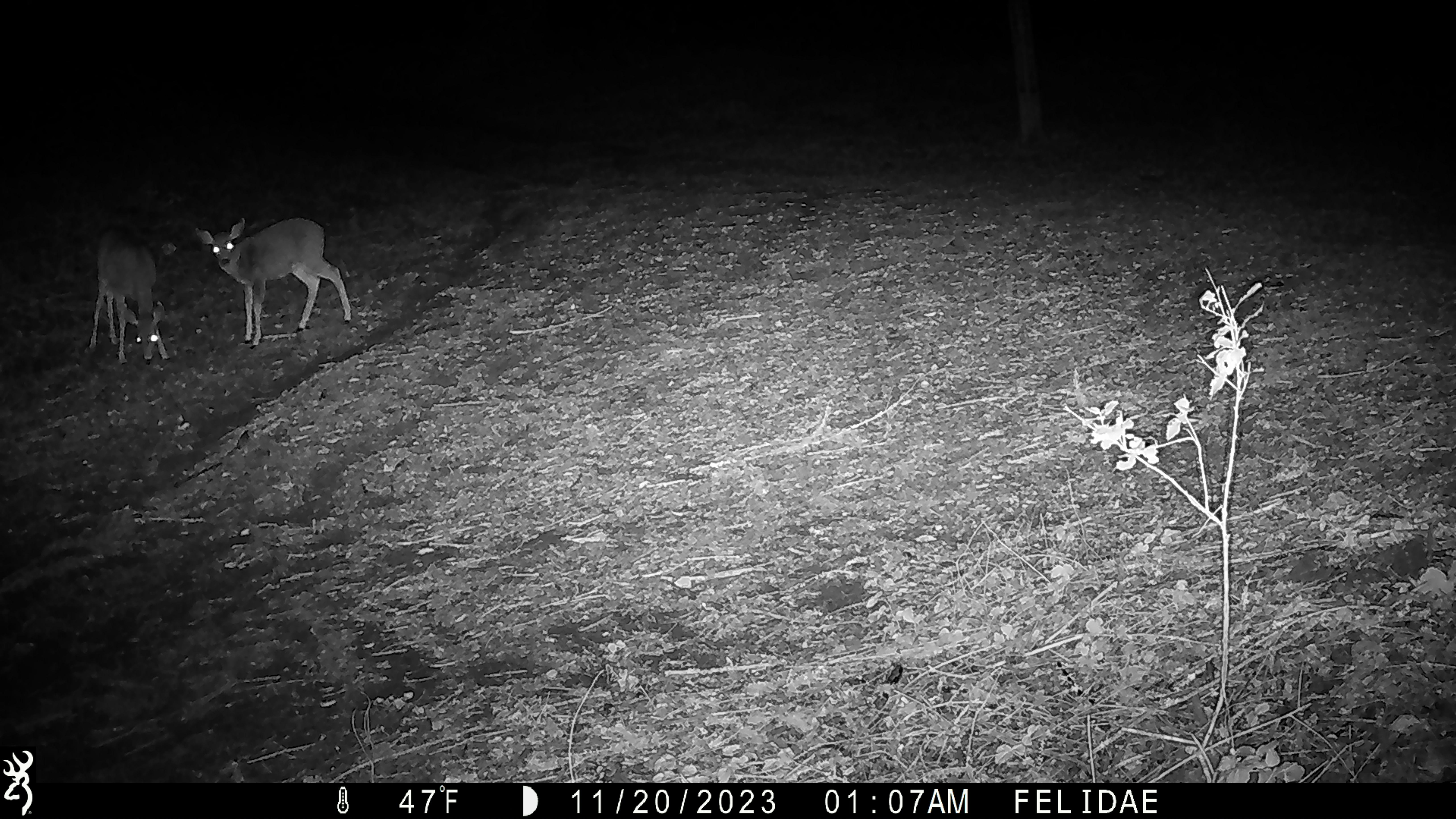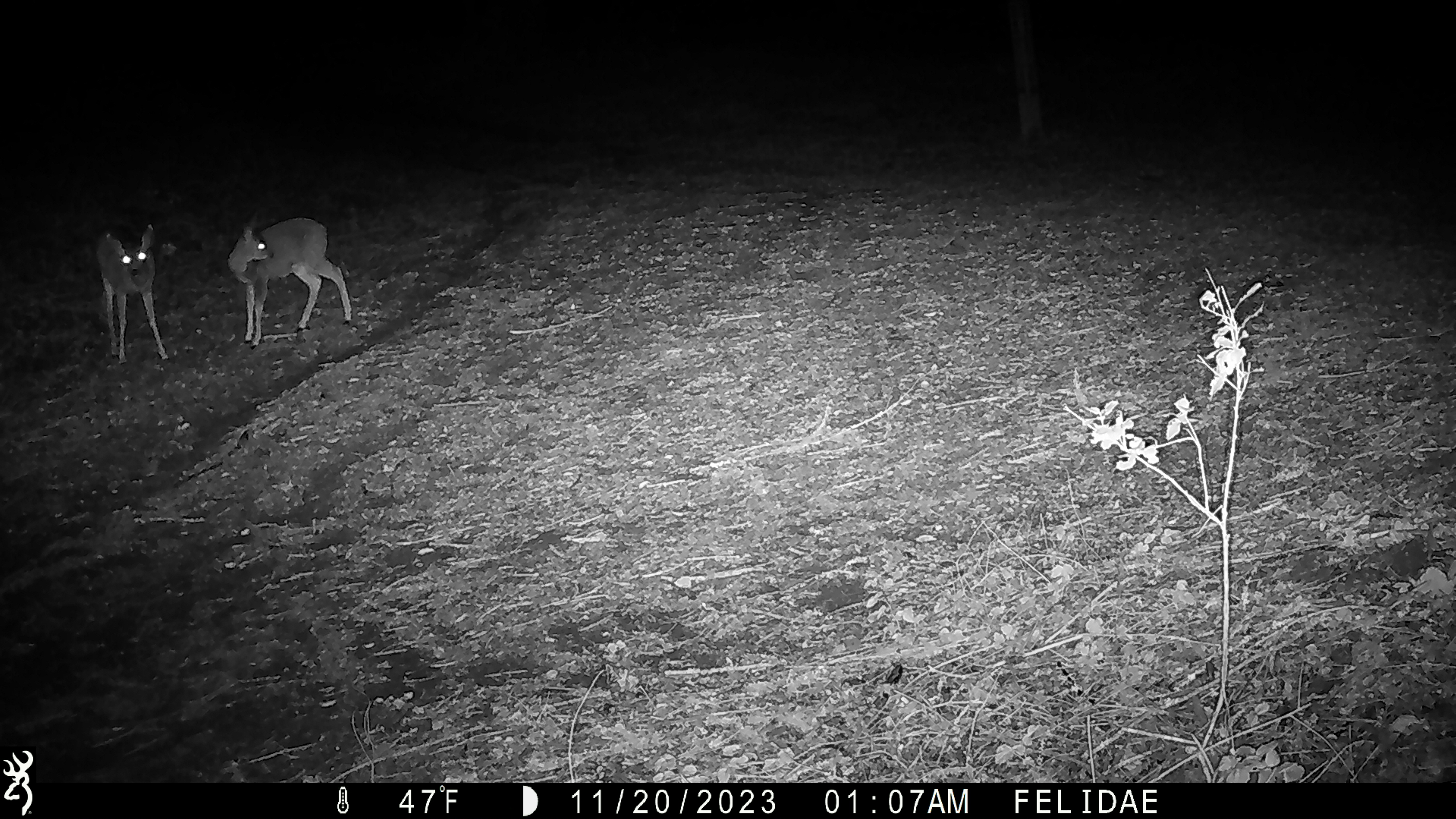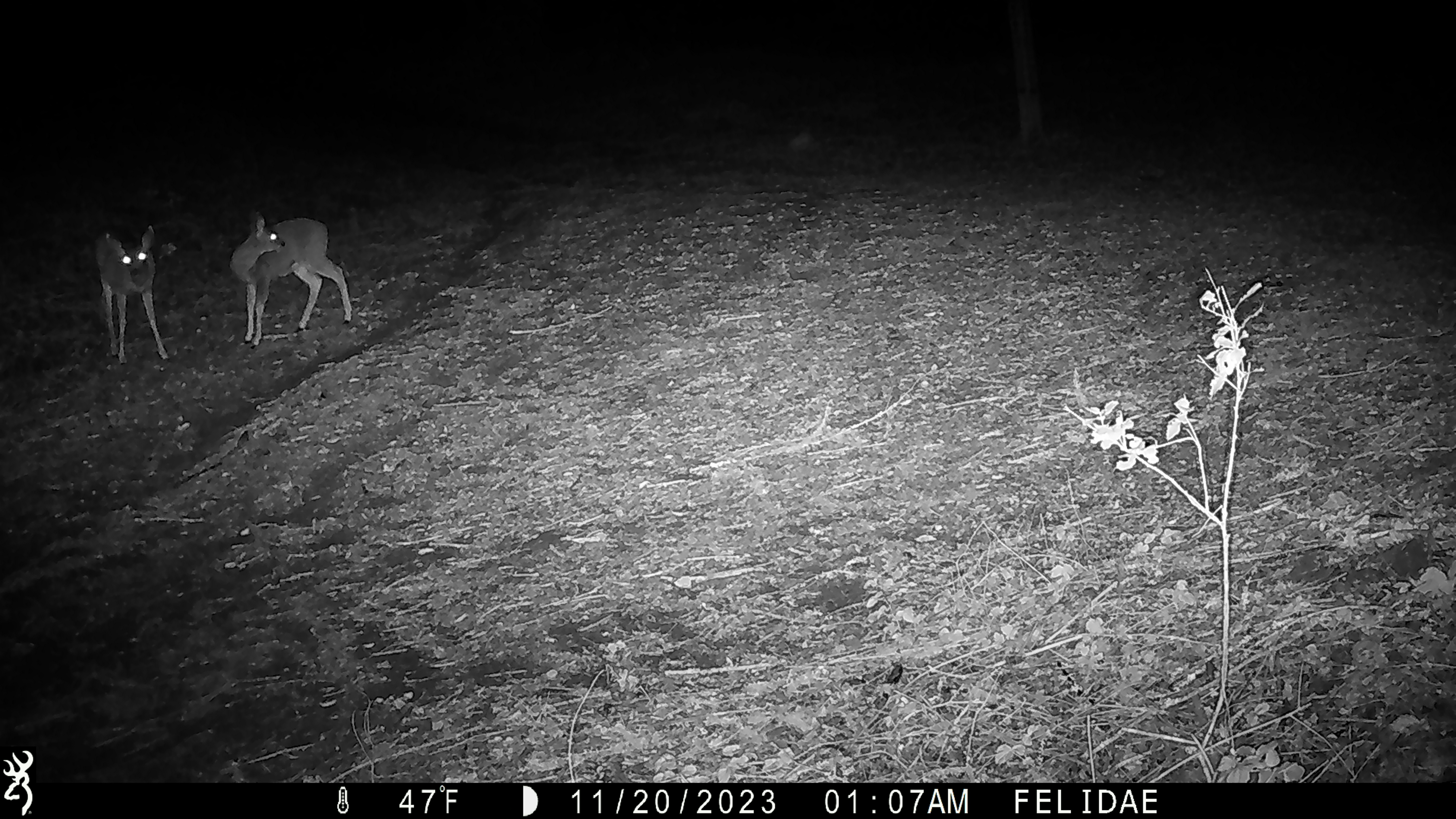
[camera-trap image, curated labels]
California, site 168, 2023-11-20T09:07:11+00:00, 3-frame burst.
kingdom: Animalia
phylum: Chordata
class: Mammalia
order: Artiodactyla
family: Cervidae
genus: Odocoileus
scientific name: Odocoileus hemionus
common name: mule deer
Mule deer (Odocoileus hemionus).